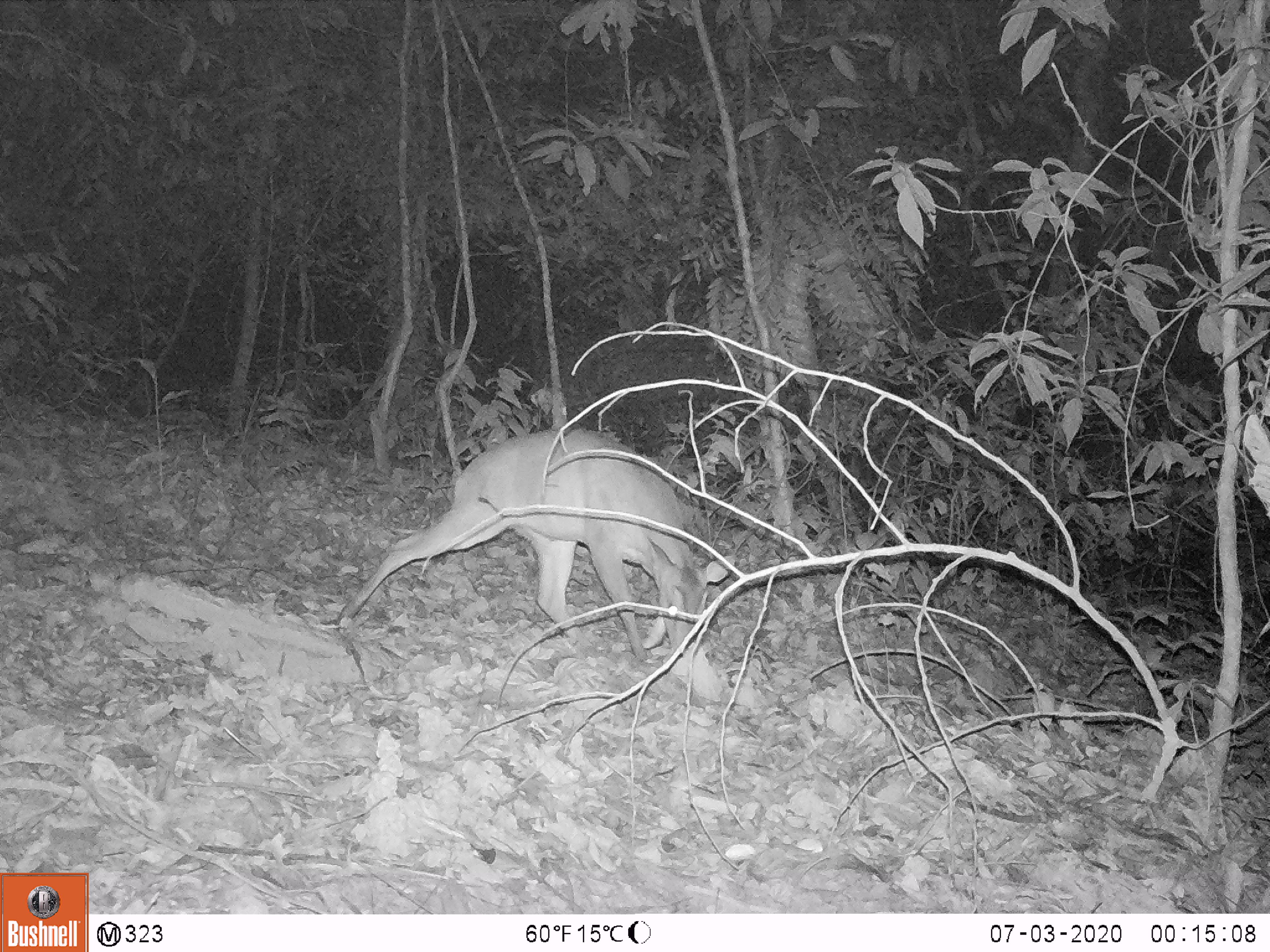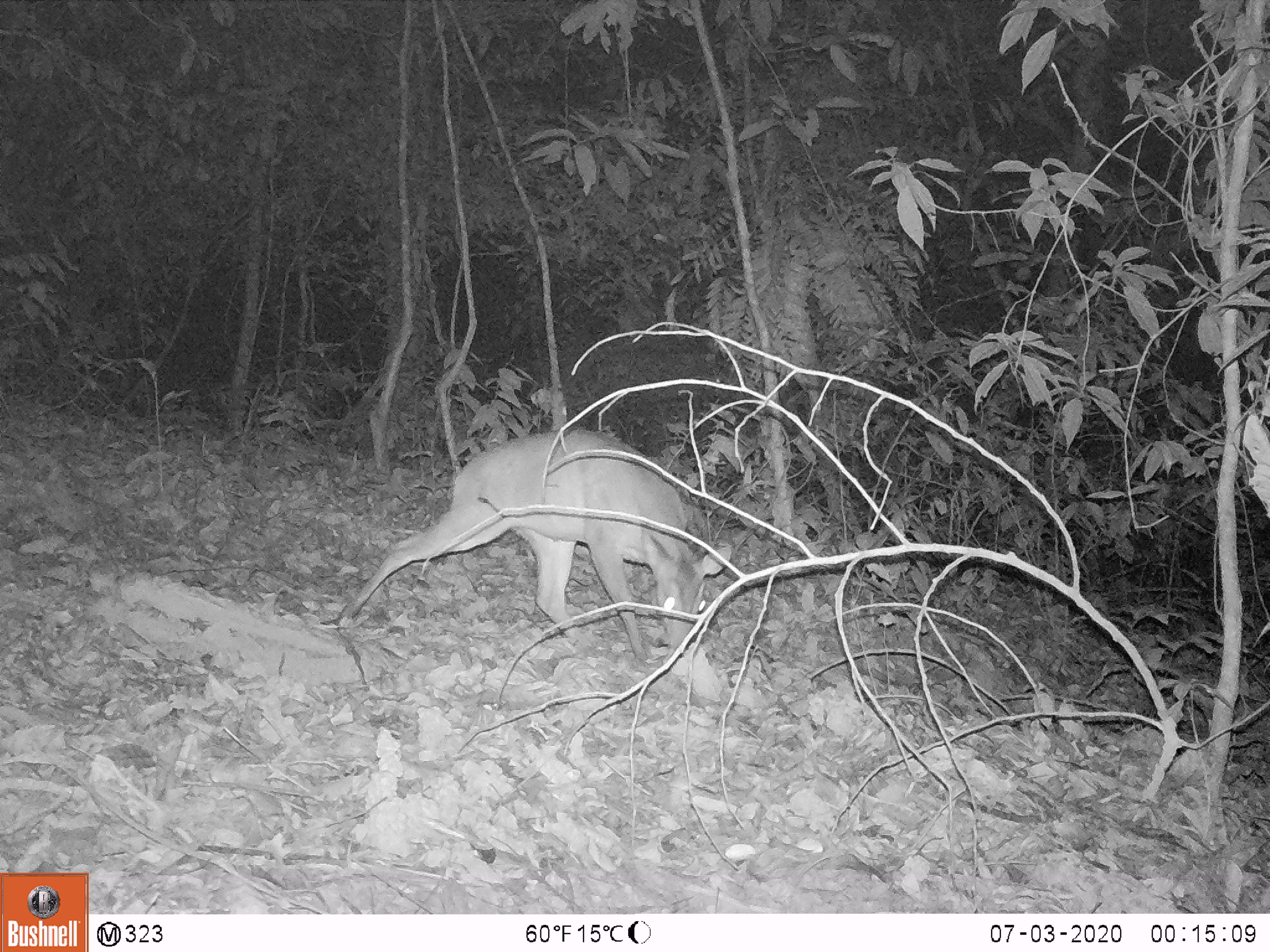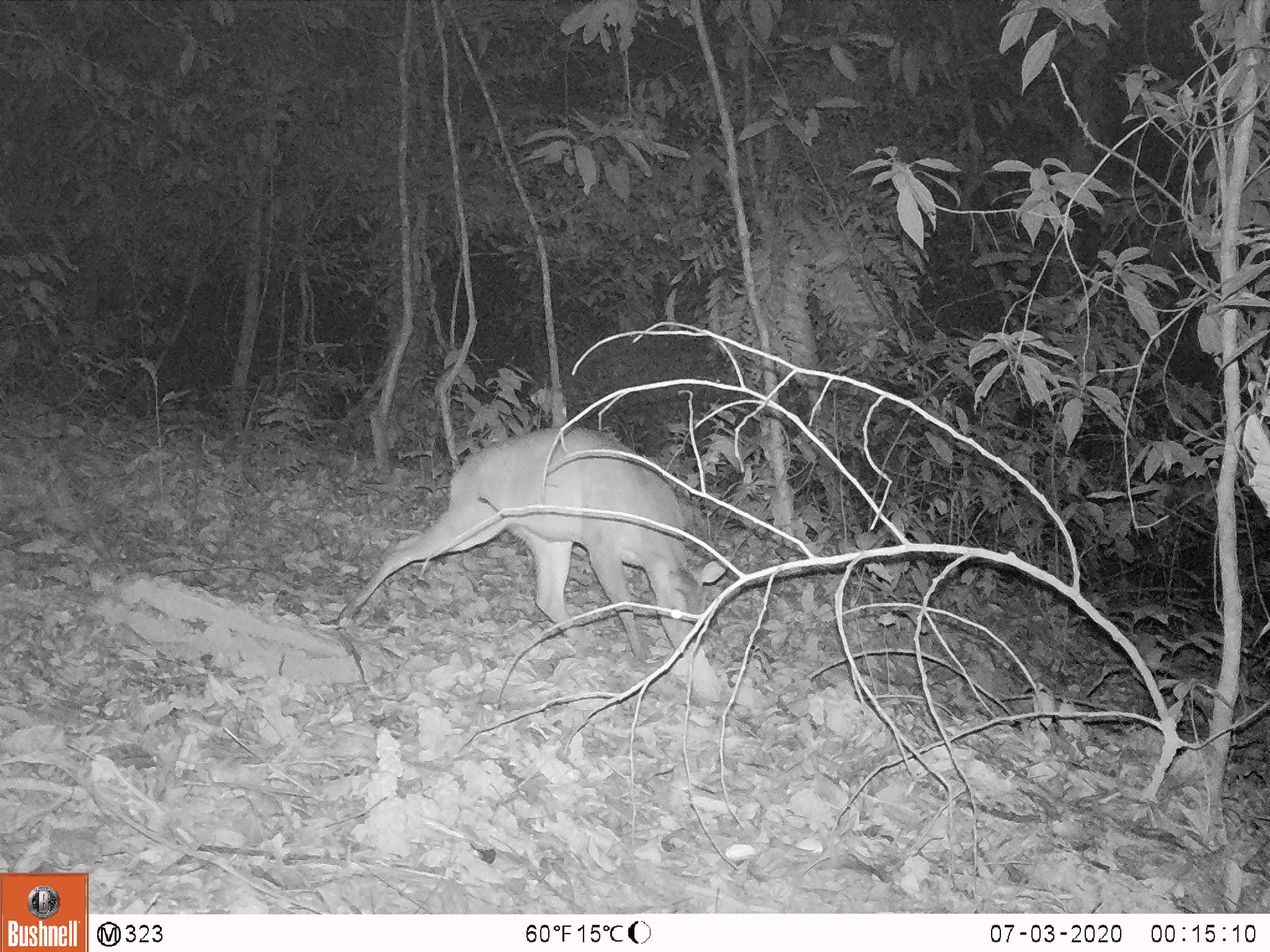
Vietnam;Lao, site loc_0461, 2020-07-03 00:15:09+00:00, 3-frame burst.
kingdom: Animalia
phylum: Chordata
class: Mammalia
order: Artiodactyla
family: Cervidae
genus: Muntiacus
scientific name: Muntiacus vuquangensis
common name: large-antlered muntjac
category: large antlered muntjac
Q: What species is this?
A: Large antlered muntjac (large-antlered muntjac) (Muntiacus vuquangensis).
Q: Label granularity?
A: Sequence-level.